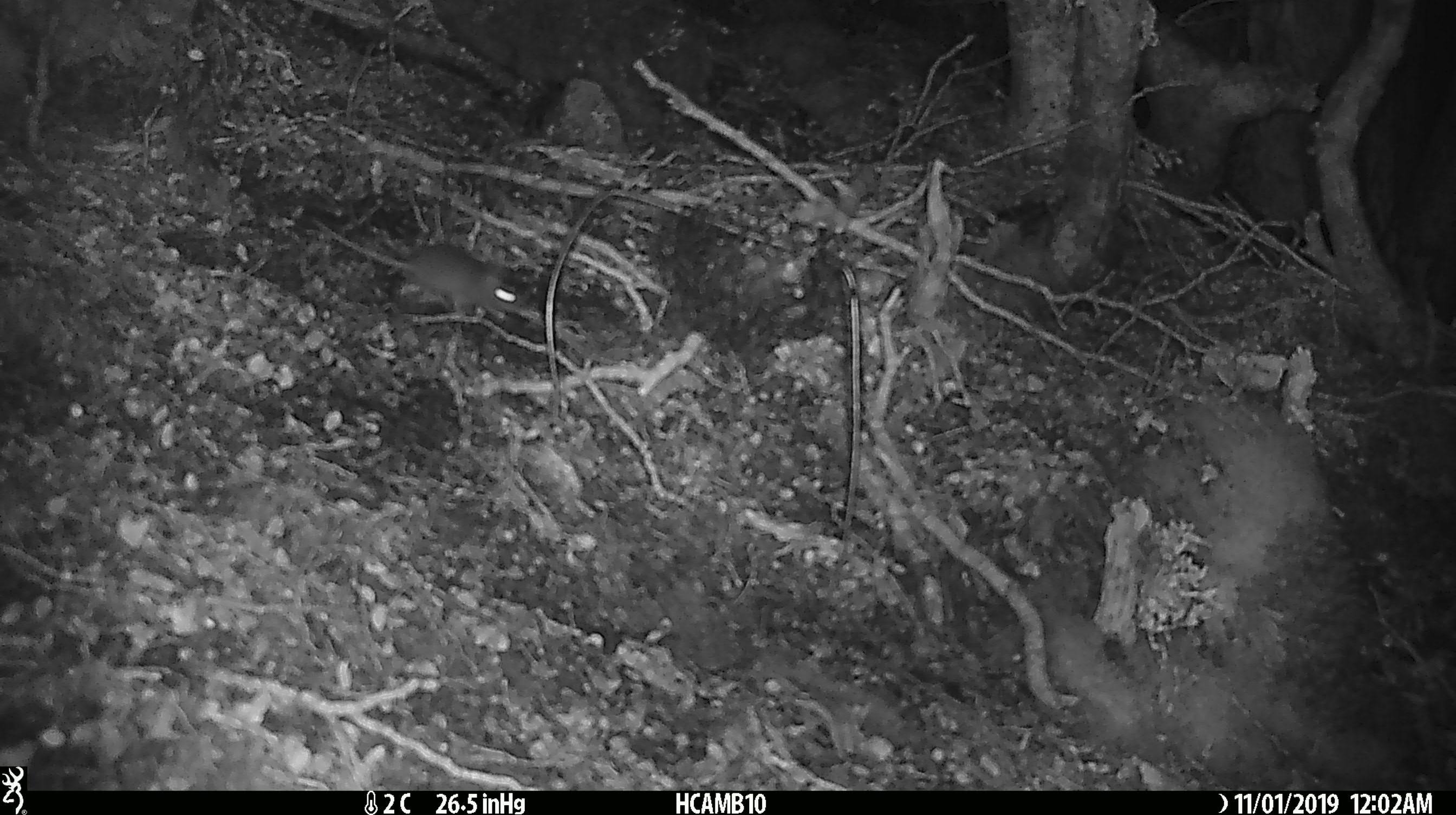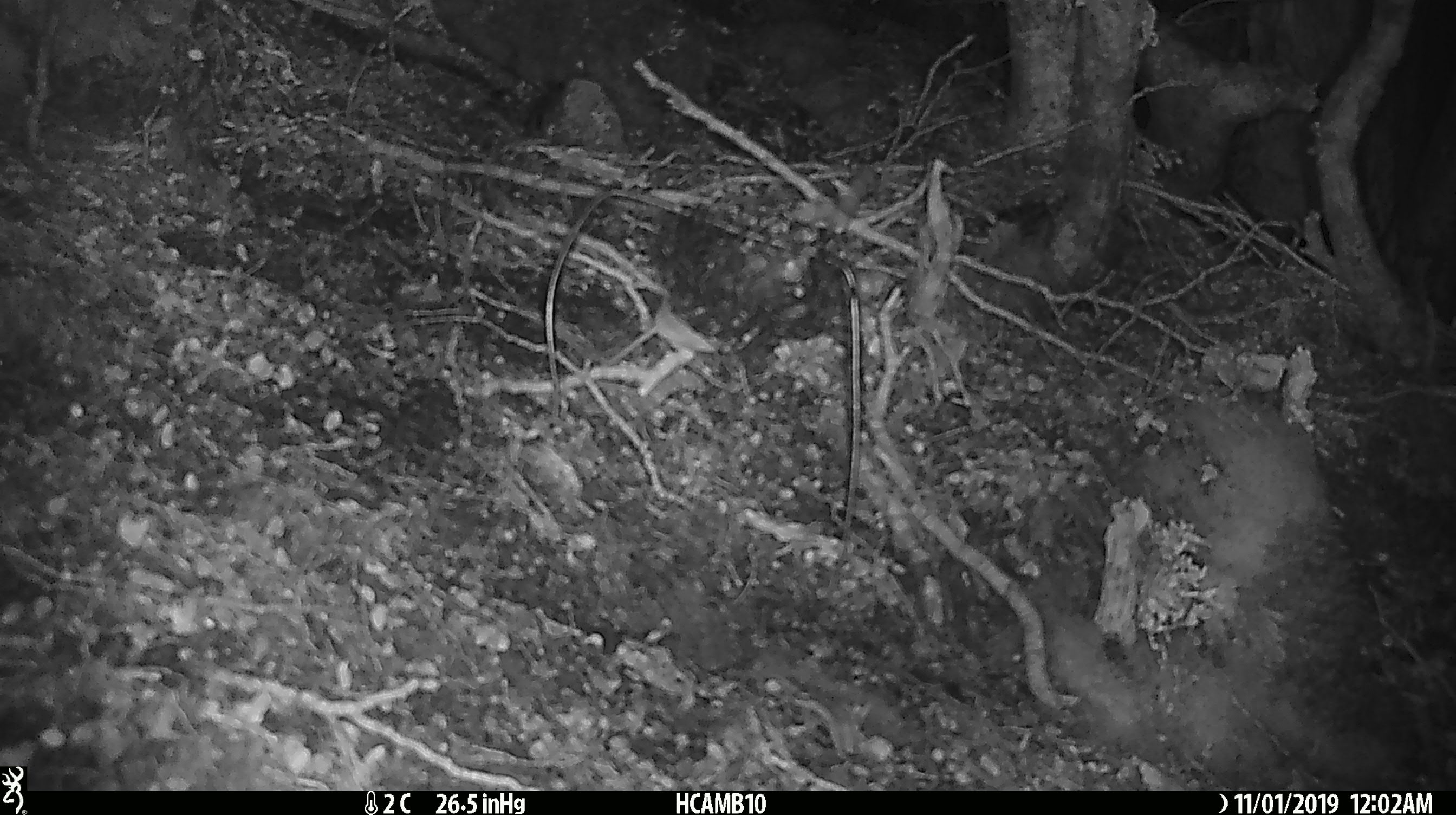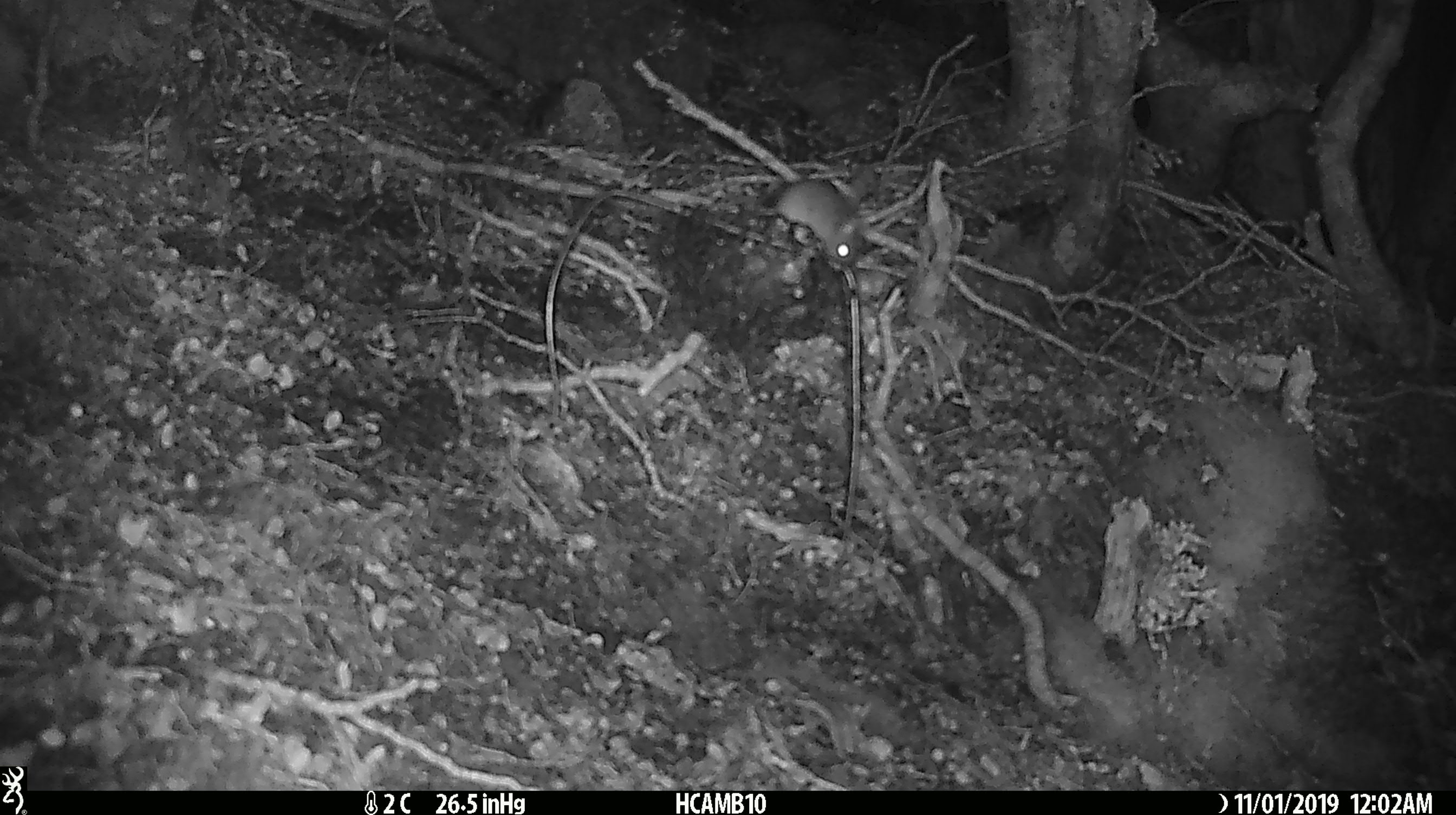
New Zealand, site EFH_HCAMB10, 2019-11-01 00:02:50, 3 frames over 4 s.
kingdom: Animalia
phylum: Chordata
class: Mammalia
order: Rodentia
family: Muridae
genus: Mus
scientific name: Mus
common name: mouse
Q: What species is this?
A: Mouse (Mus).